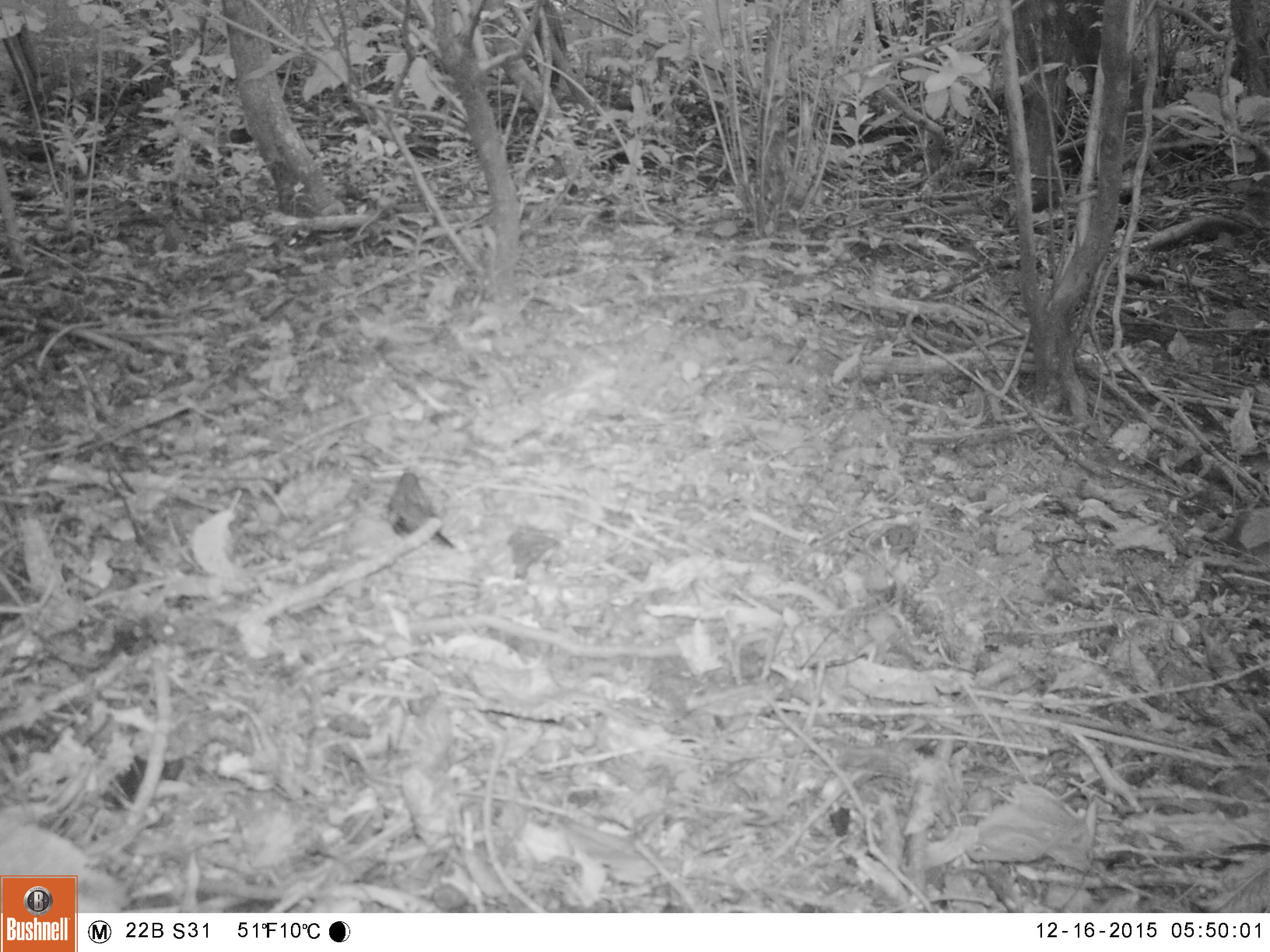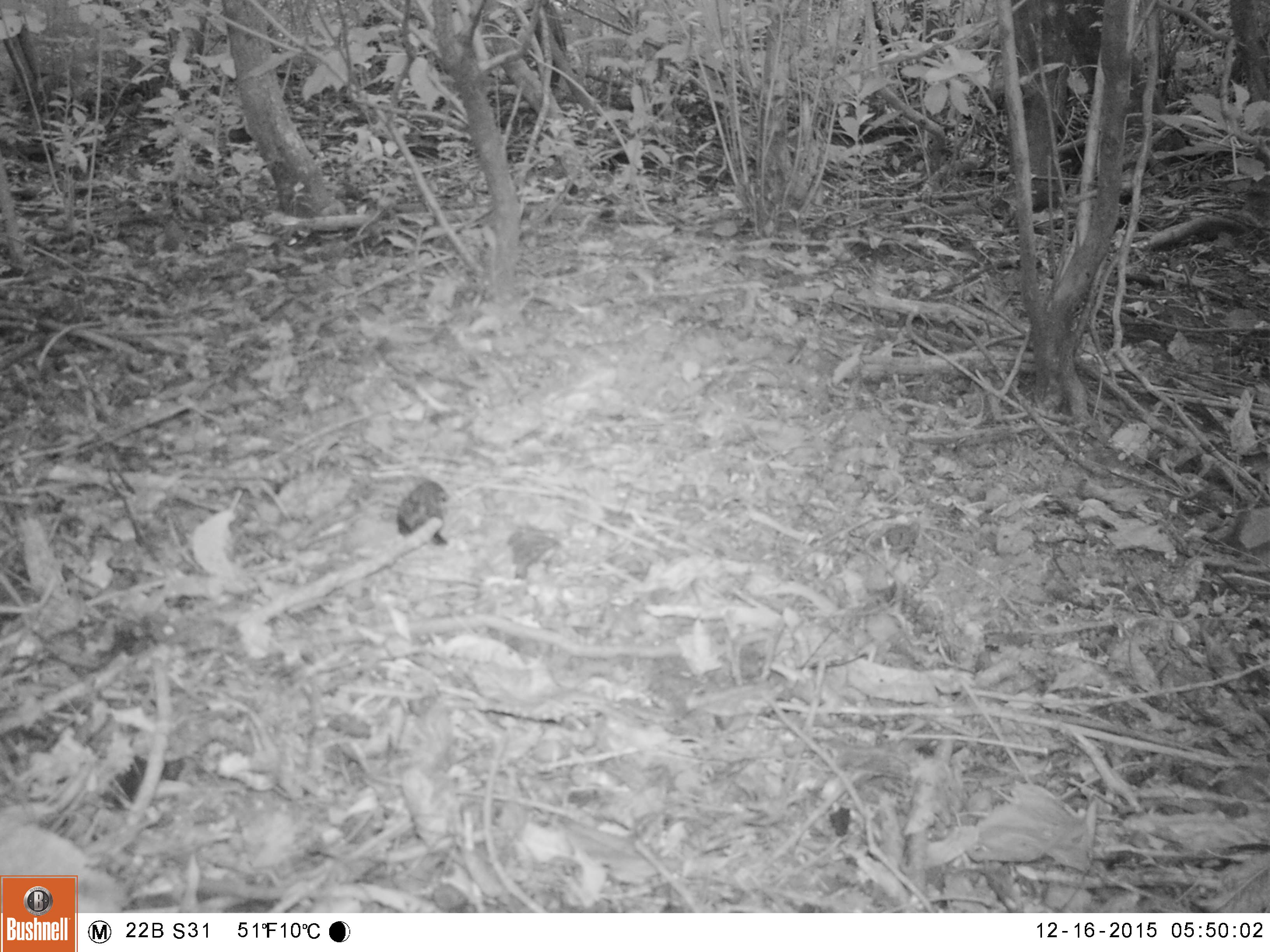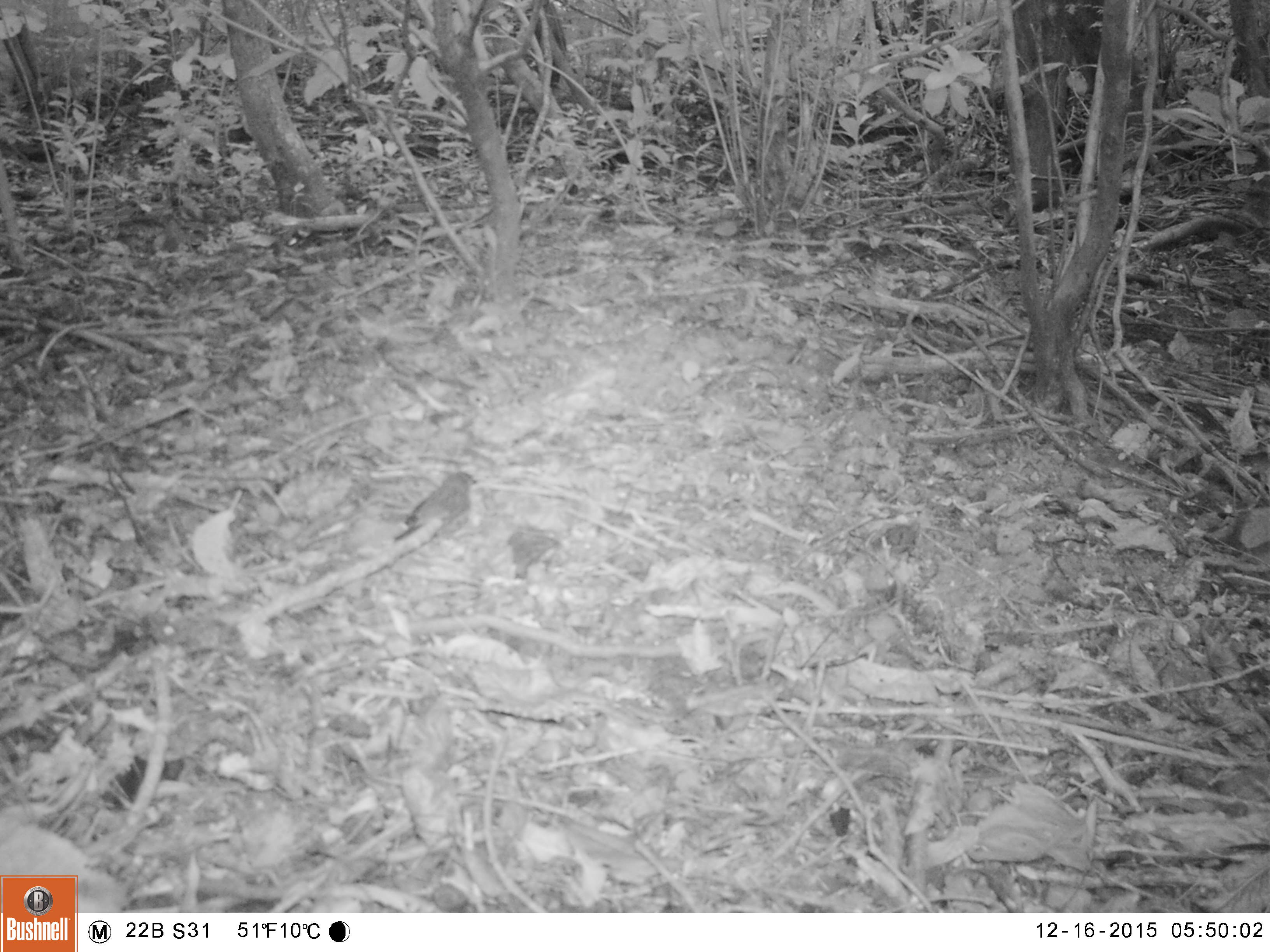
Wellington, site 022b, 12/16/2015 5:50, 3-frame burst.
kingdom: Animalia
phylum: Chordata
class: Aves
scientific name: Aves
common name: bird